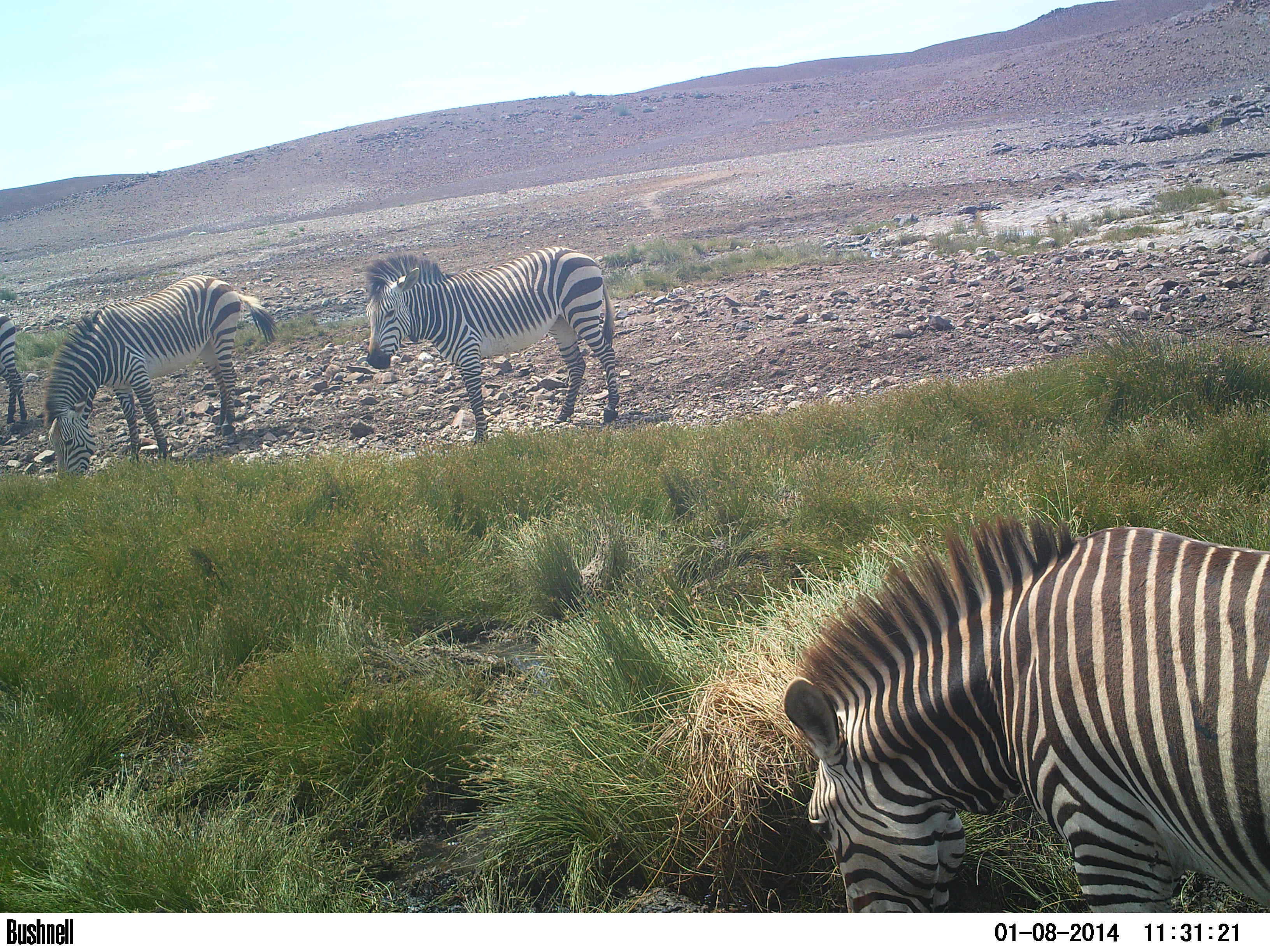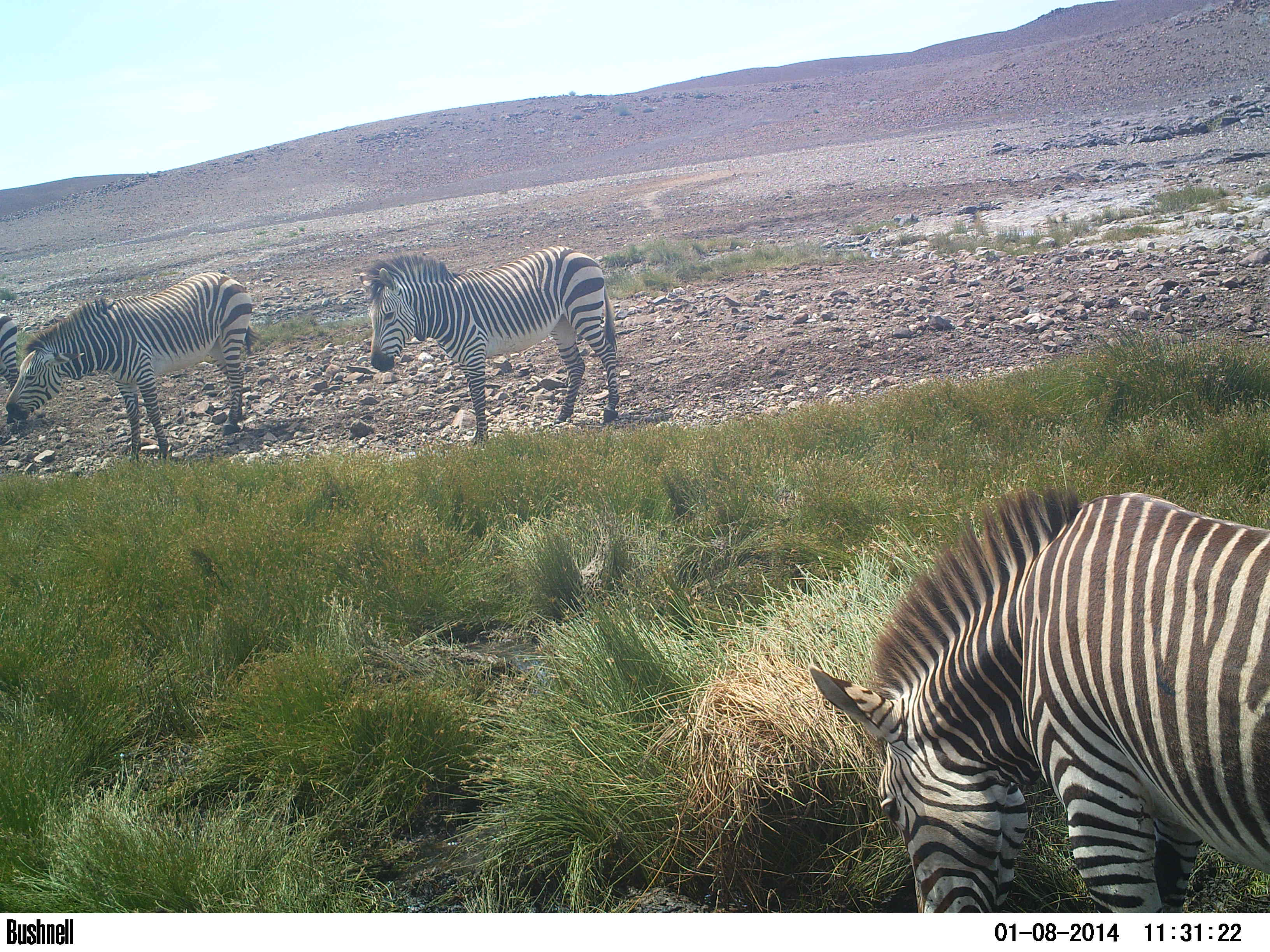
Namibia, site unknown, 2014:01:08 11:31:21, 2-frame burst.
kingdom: Animalia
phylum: Chordata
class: Mammalia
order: Perissodactyla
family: Equidae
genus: Equus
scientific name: Equus zebra hartmannae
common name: hartmann's mountain zebra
Equus zebra hartmannae (hartmann's mountain zebra).